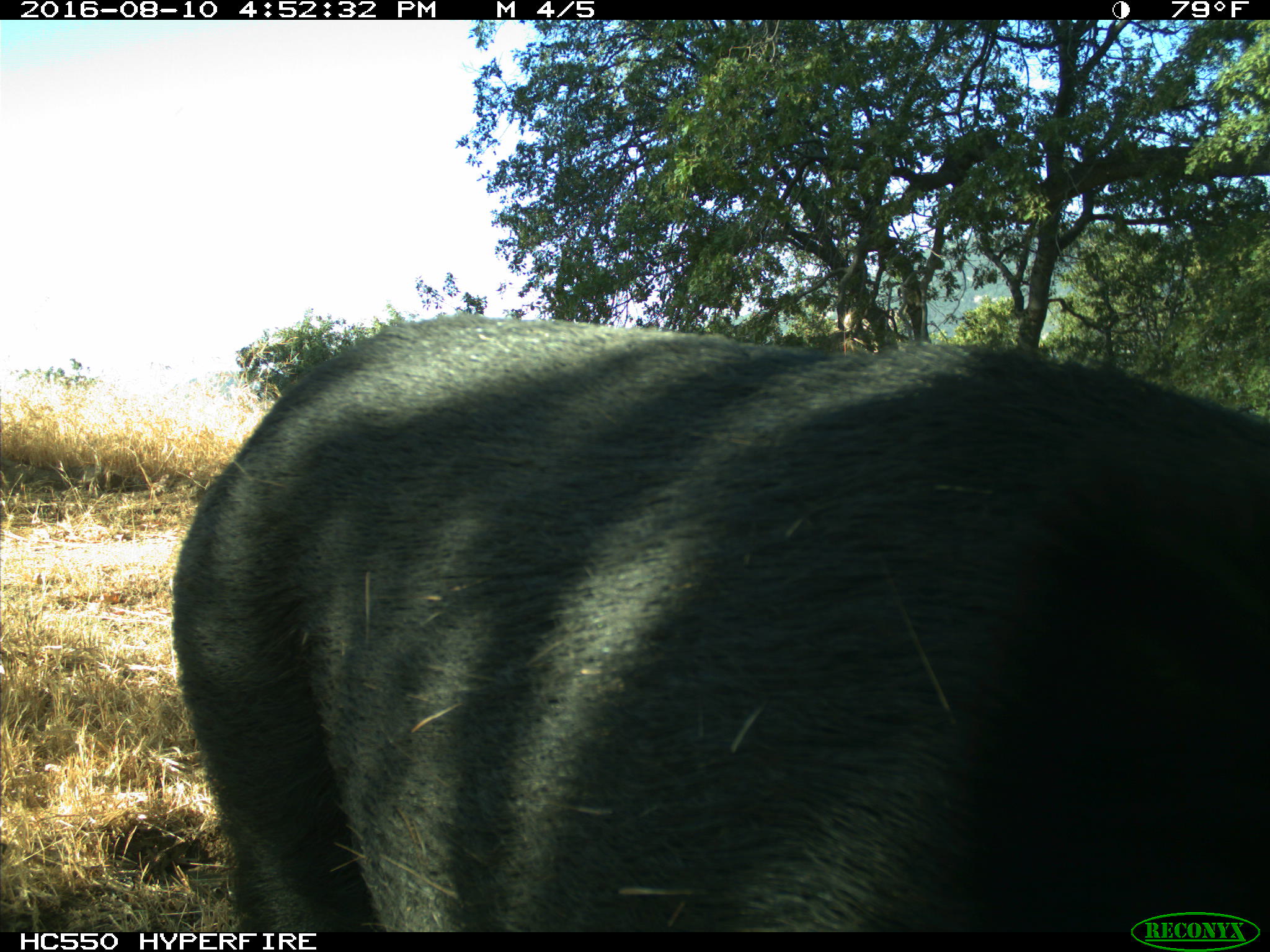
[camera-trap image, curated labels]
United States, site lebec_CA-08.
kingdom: Animalia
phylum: Chordata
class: Mammalia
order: Artiodactyla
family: Suidae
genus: Sus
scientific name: Sus scrofa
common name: wild boar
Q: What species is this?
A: Sus scrofa (wild boar).